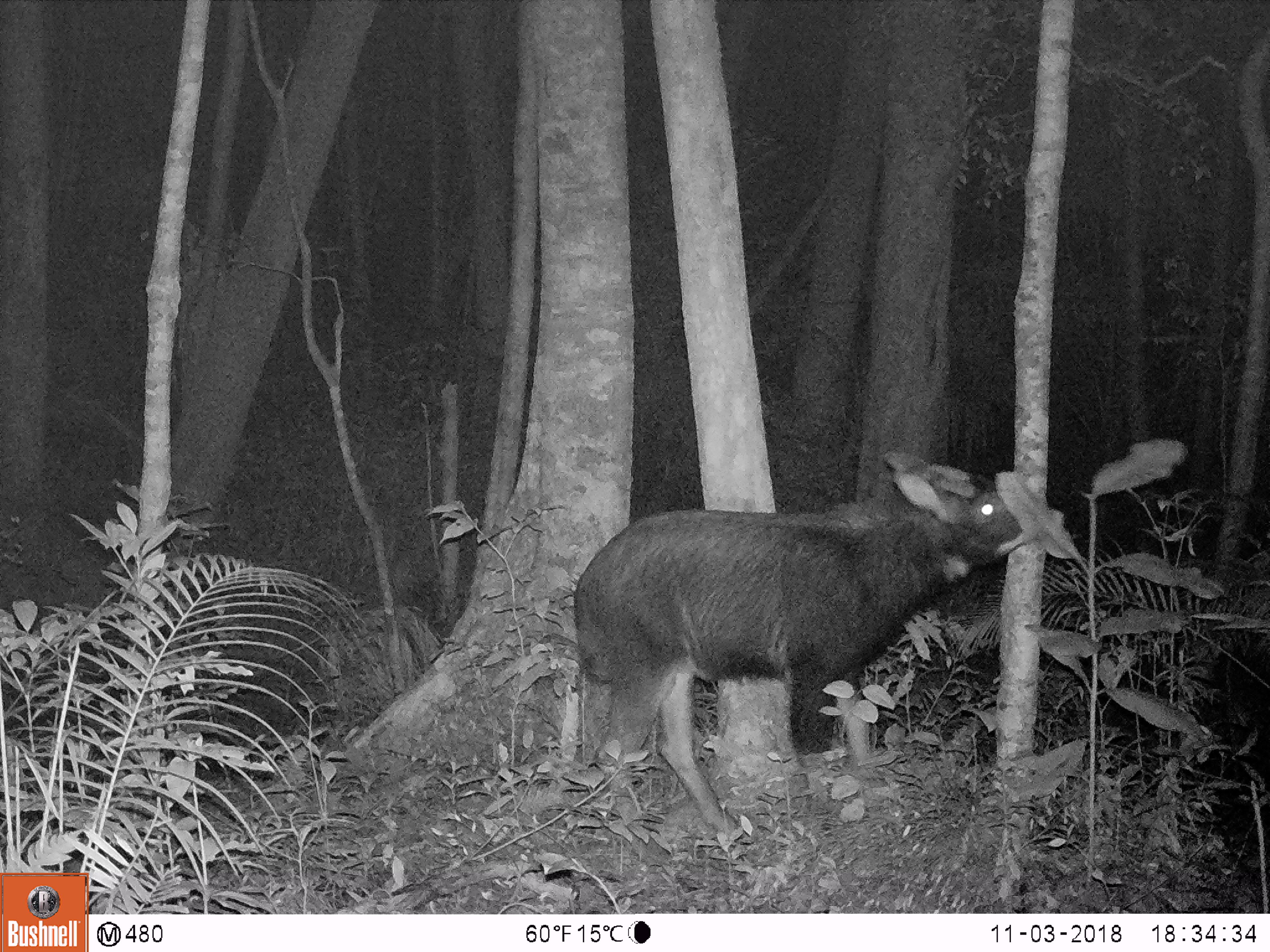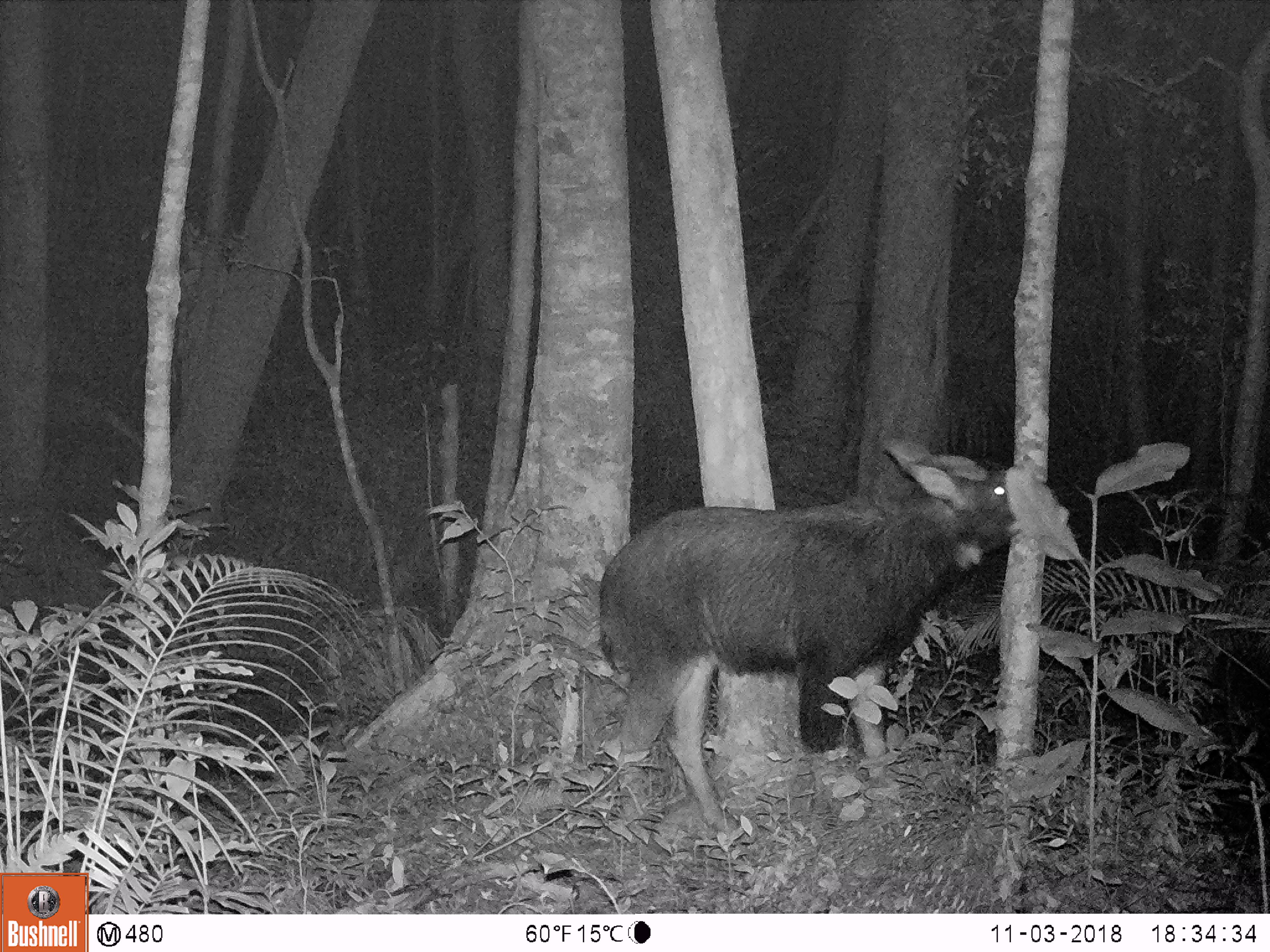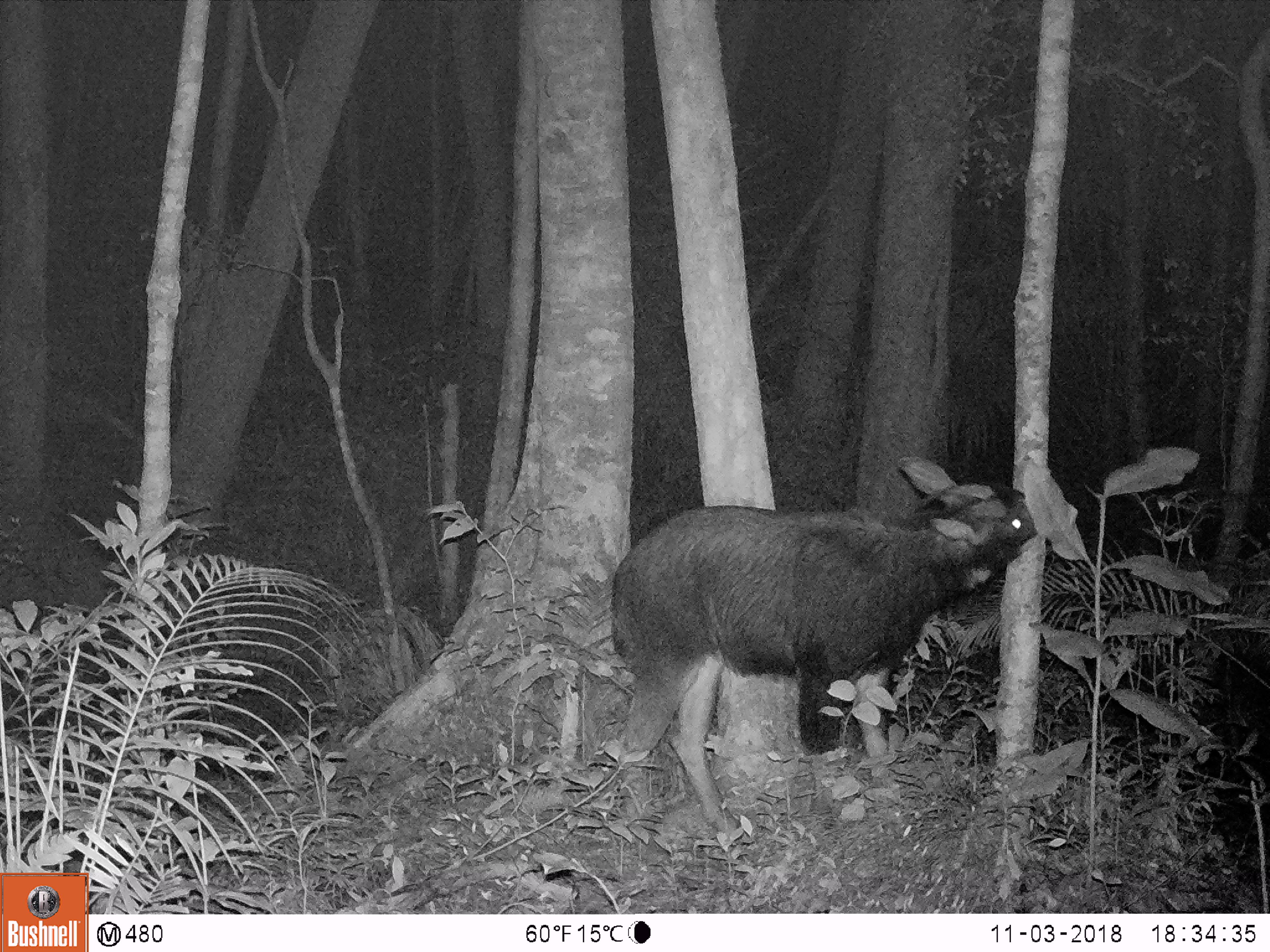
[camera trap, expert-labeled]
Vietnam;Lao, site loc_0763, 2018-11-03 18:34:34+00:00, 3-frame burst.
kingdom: Animalia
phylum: Chordata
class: Mammalia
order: Artiodactyla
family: Bovidae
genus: Capricornis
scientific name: Capricornis sumatraensis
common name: chinese serow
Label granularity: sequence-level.